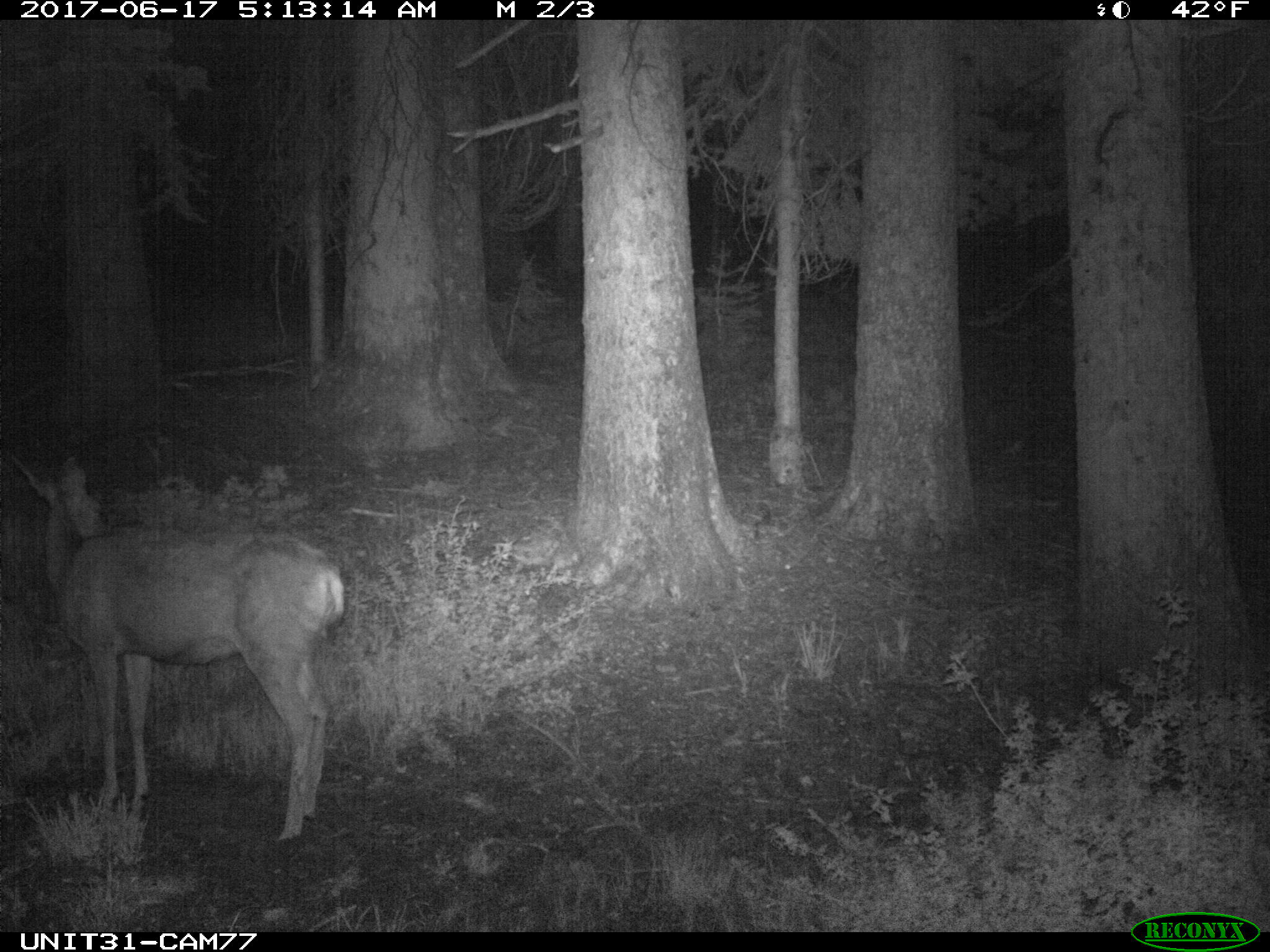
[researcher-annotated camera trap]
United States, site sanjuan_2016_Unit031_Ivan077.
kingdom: Animalia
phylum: Chordata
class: Mammalia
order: Artiodactyla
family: Cervidae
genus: Odocoileus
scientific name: Odocoileus hemionus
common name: mule deer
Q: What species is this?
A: Odocoileus hemionus (mule deer).